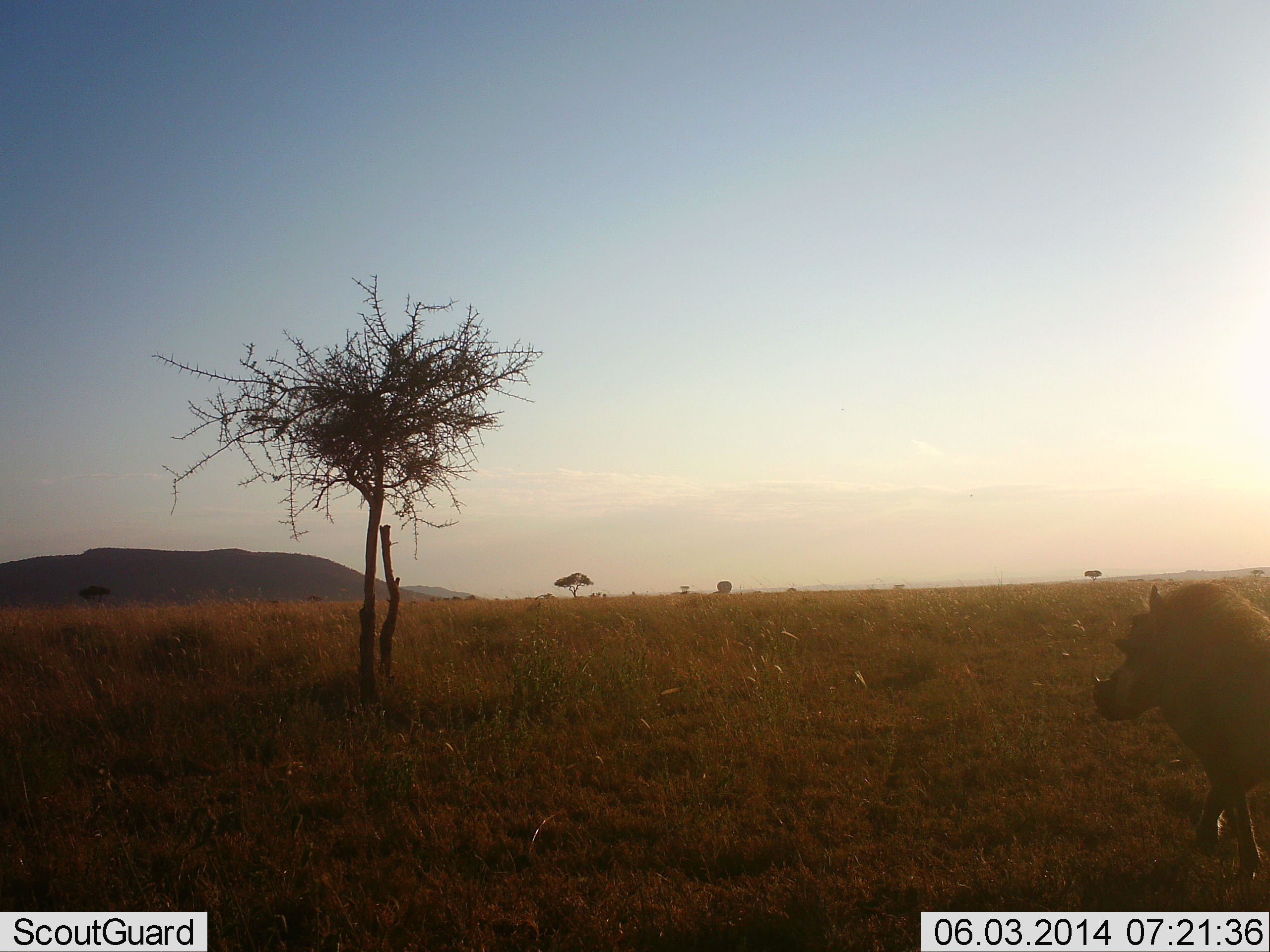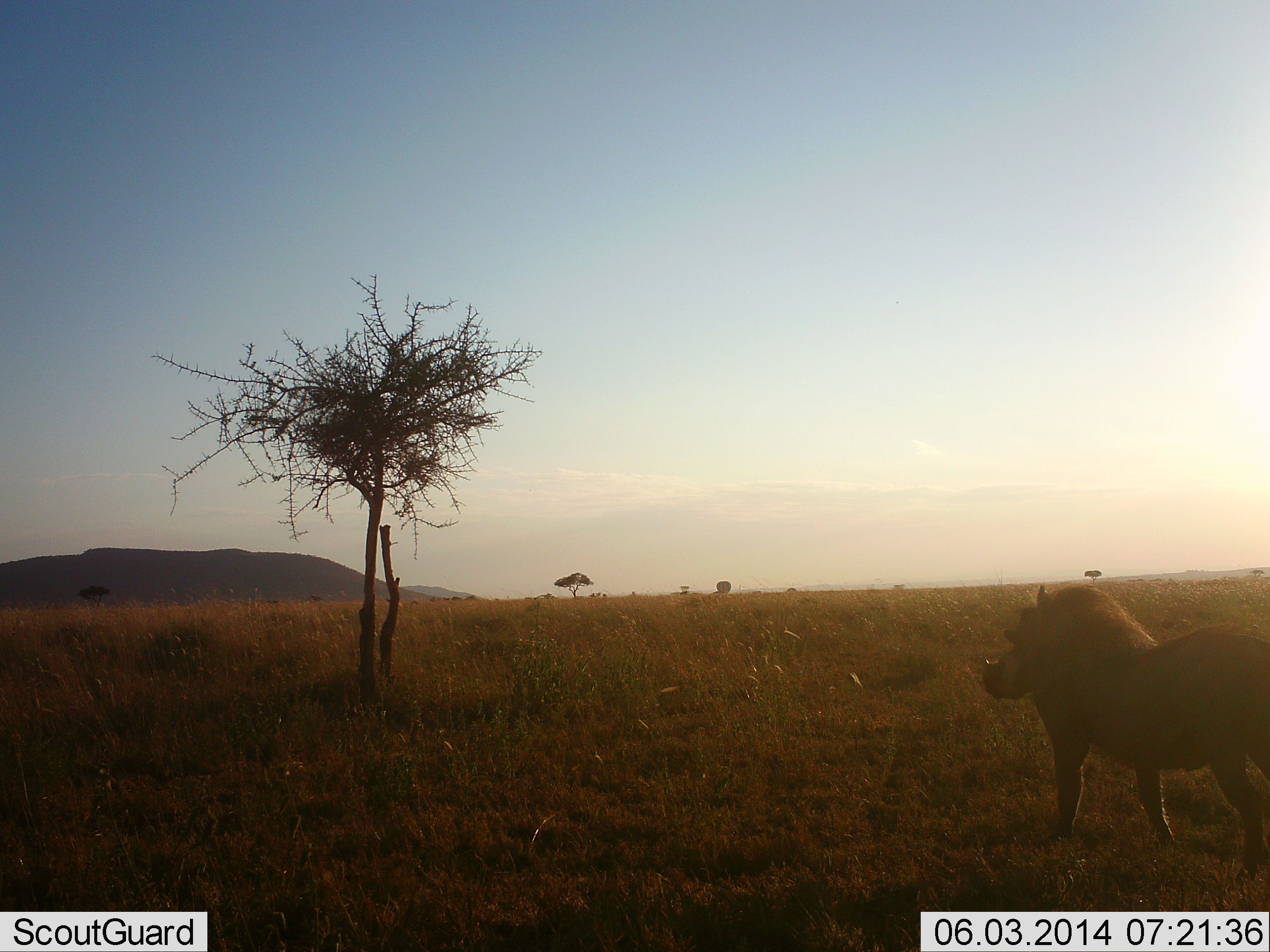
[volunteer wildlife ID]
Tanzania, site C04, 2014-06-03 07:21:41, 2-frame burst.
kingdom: Animalia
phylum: Chordata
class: Mammalia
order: Artiodactyla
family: Suidae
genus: Phacochoerus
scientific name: Phacochoerus africanus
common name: warthog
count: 1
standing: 20%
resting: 0%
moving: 80%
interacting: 0%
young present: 0%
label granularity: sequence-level